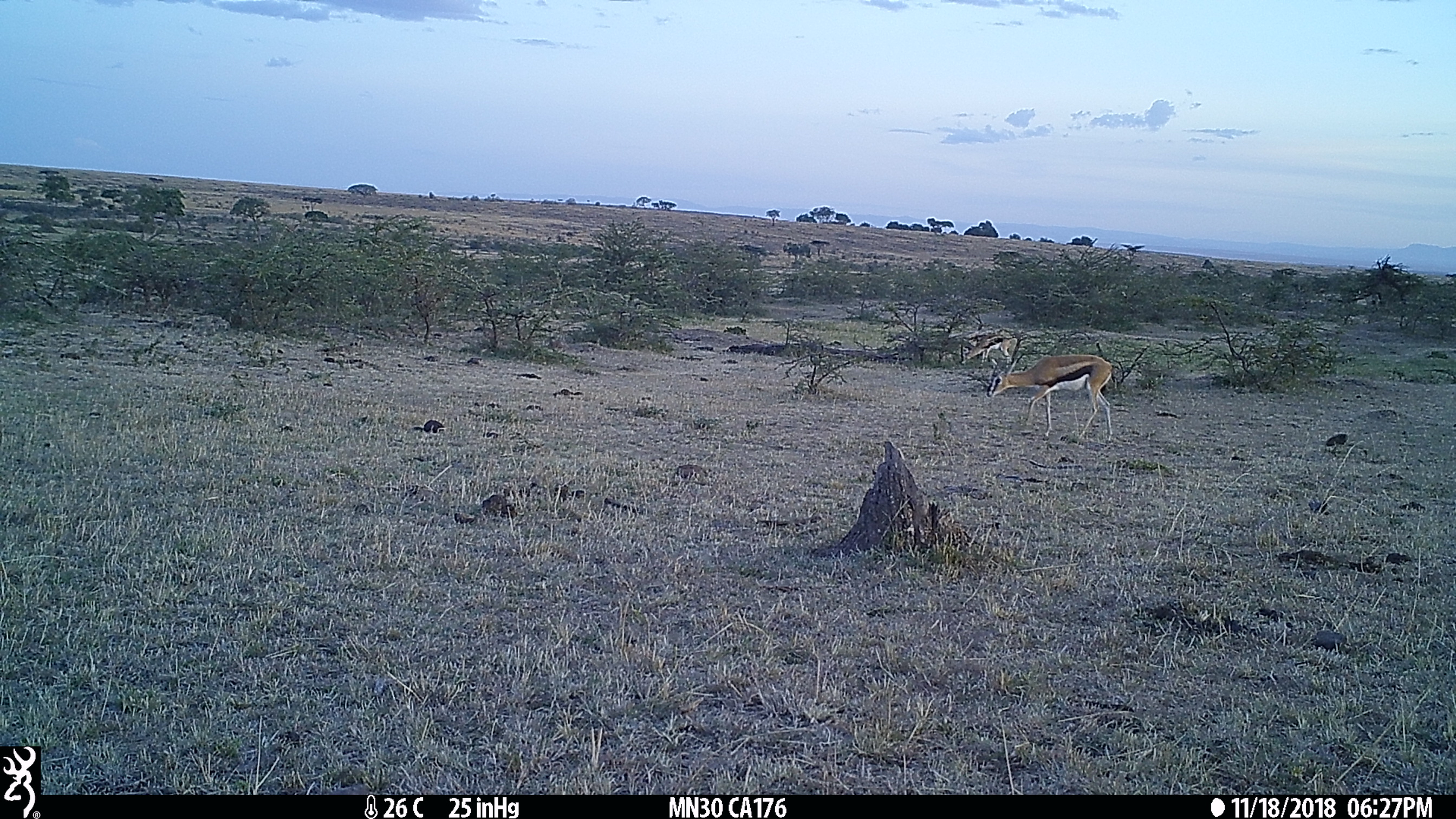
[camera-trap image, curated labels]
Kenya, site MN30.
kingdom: Animalia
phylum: Chordata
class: Mammalia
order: Artiodactyla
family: Bovidae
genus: Eudorcas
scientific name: Eudorcas thomsonii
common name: thomon's gazelle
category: gazelle thomsons